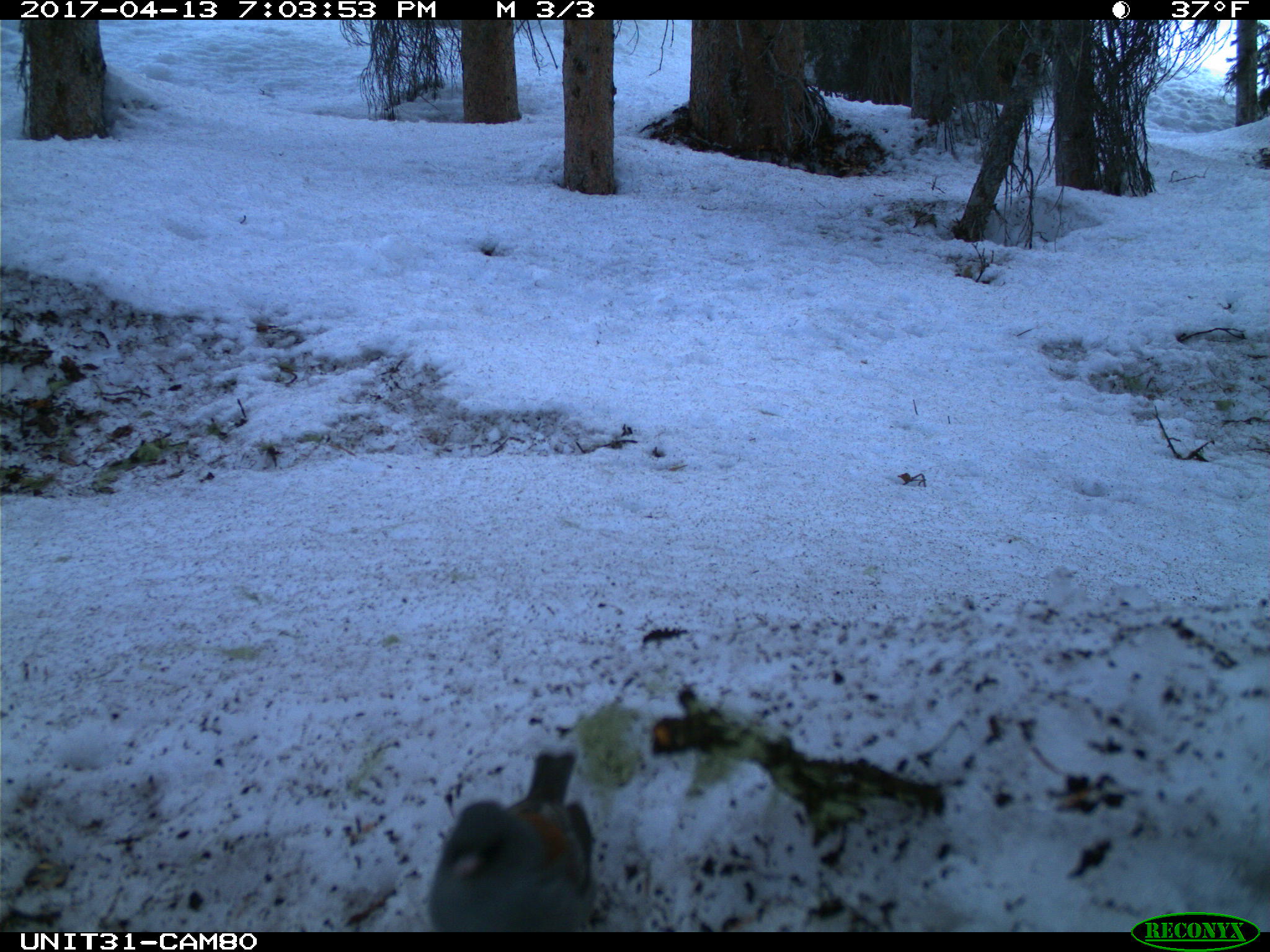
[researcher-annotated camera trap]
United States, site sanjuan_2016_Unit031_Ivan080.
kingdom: Animalia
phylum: Chordata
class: Aves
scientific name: Aves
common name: birds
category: unidentified bird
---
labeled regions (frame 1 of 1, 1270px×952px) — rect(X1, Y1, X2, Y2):
animal: rect(429, 751, 595, 932)